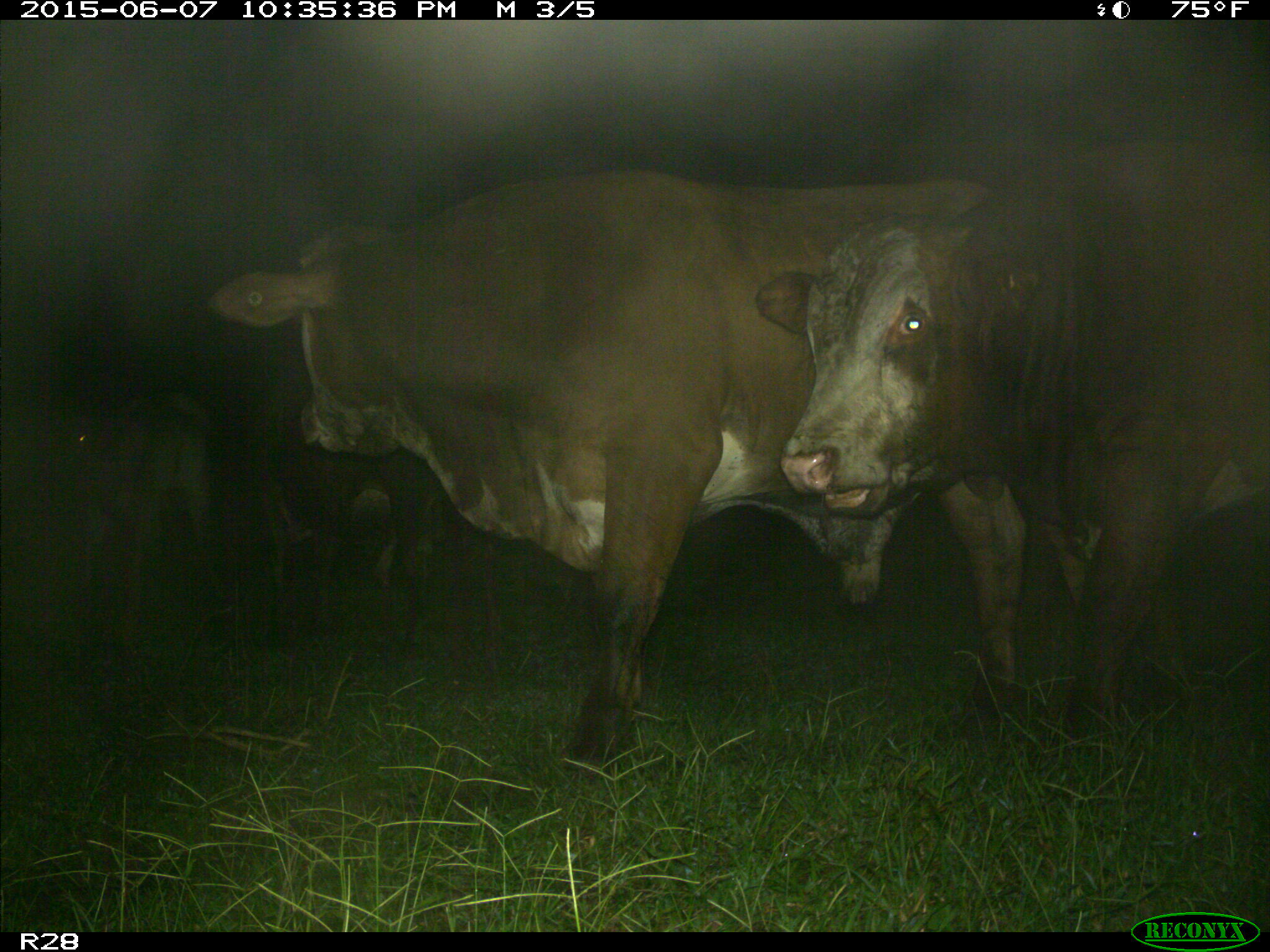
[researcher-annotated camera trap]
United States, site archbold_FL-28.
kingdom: Animalia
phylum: Chordata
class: Mammalia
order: Artiodactyla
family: Bovidae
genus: Bos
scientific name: Bos taurus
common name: domestic cow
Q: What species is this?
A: Bos taurus (domestic cow).